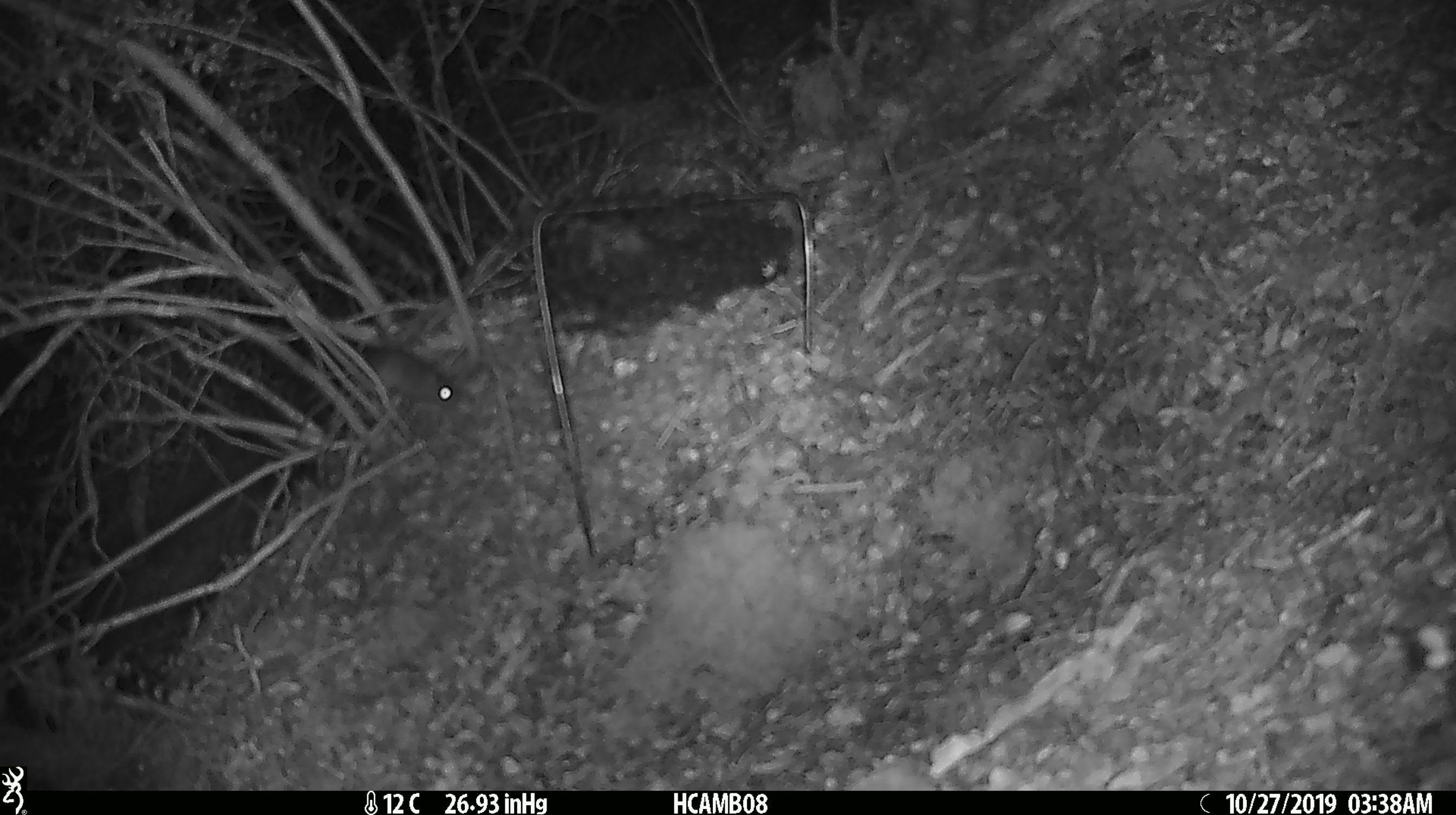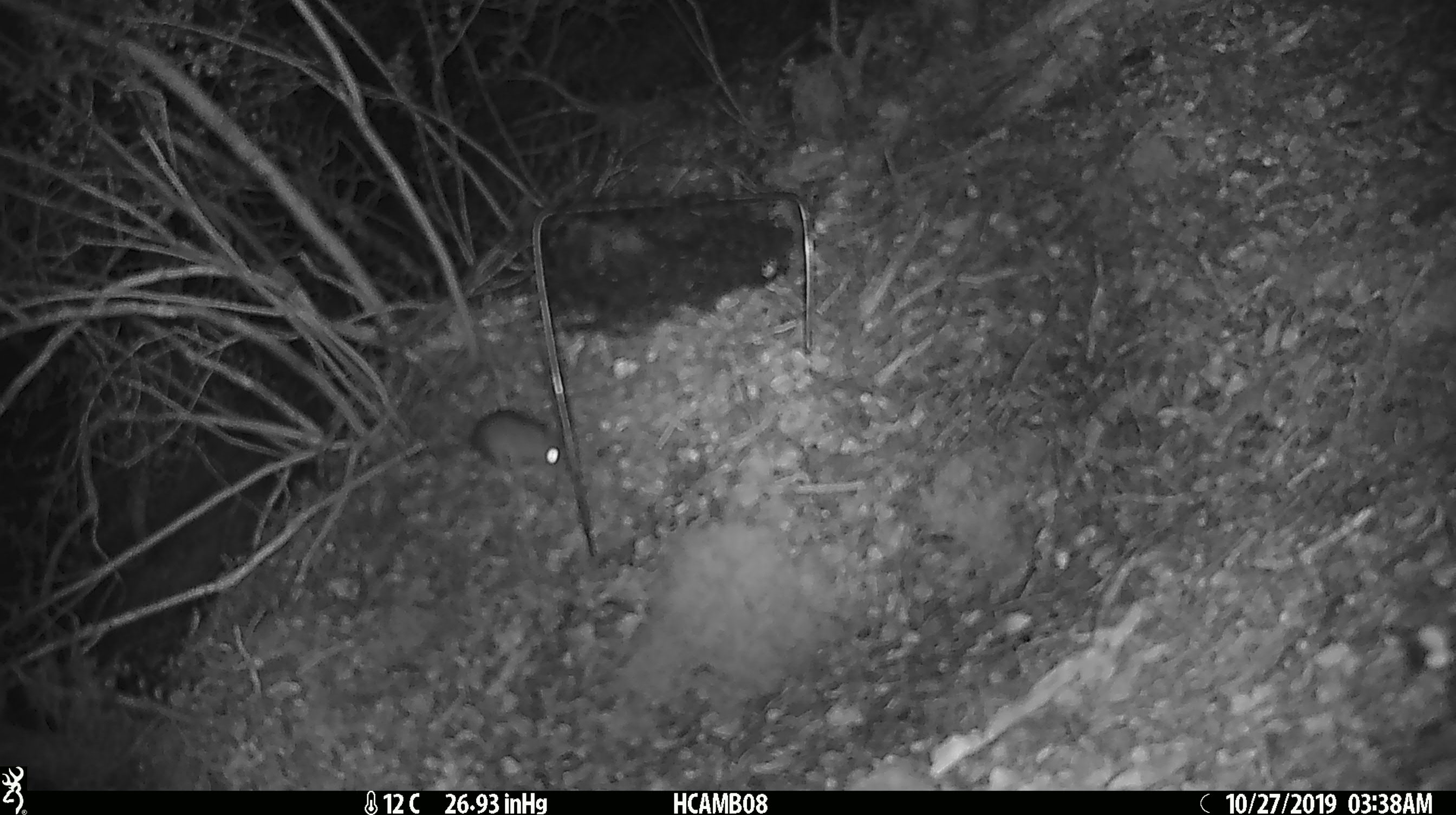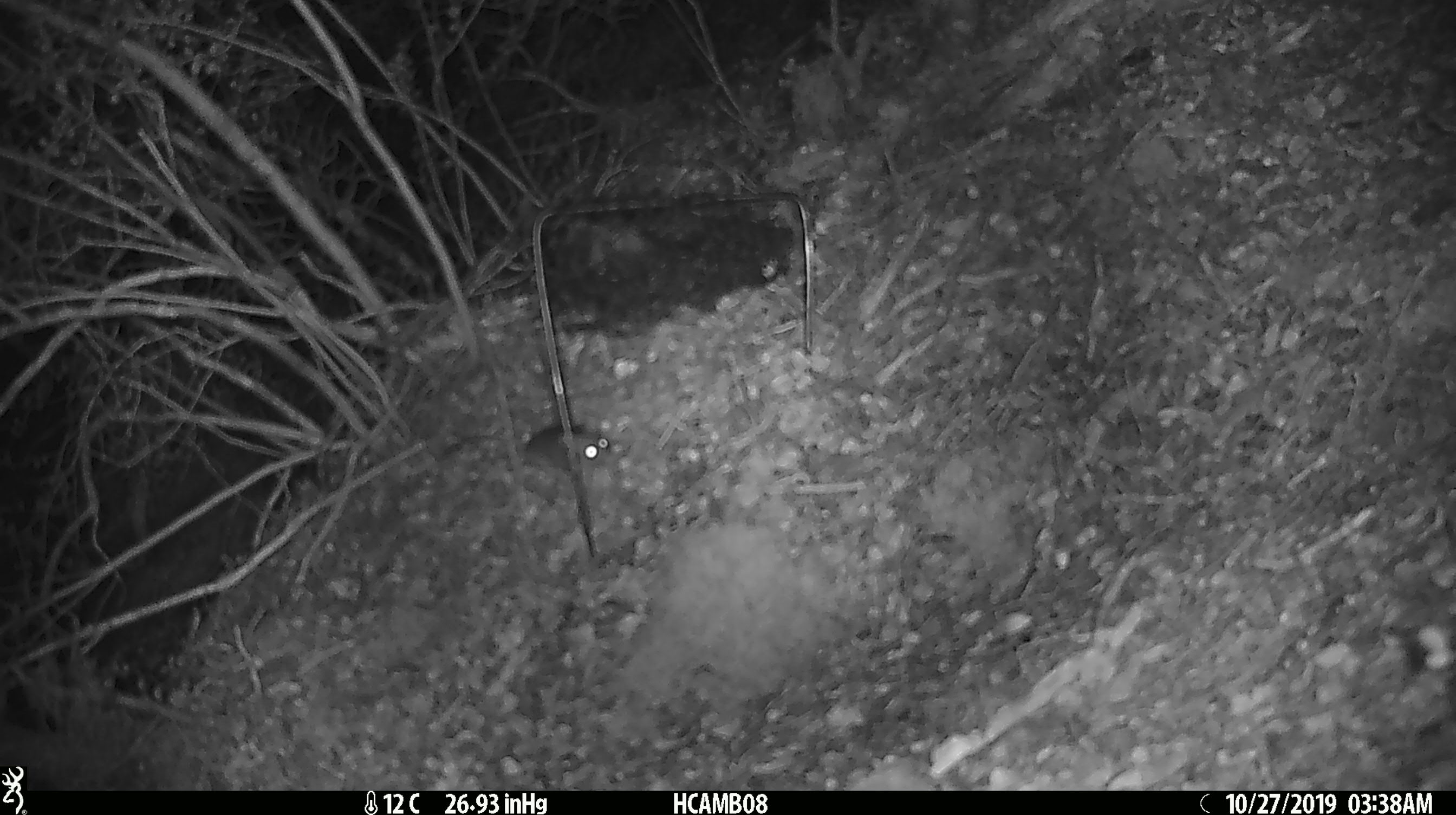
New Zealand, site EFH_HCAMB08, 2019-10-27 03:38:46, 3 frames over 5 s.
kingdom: Animalia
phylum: Chordata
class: Mammalia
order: Rodentia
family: Muridae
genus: Mus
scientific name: Mus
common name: mouse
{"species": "mouse (Mus)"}